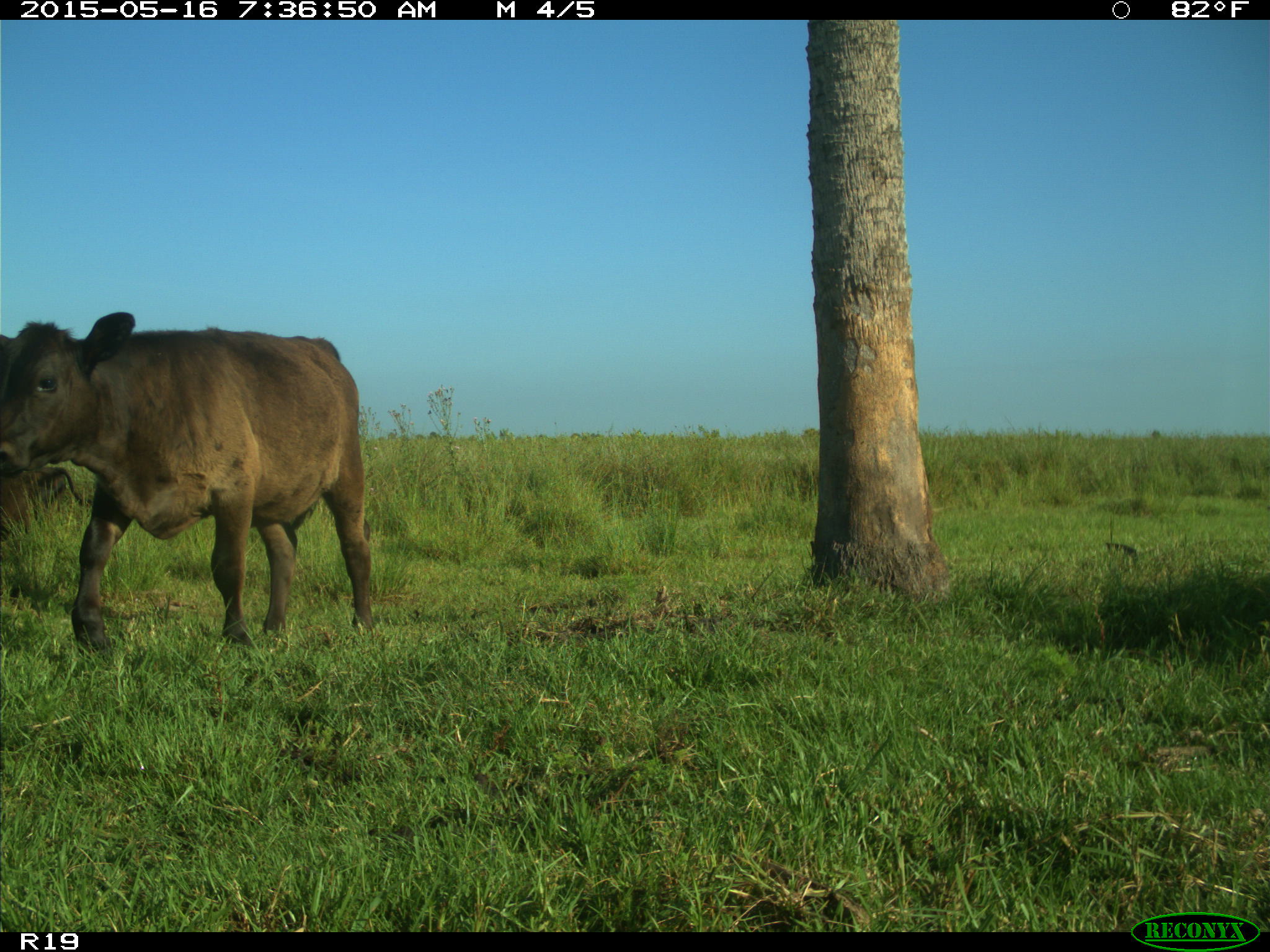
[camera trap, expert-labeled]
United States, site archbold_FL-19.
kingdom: Animalia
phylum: Chordata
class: Mammalia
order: Artiodactyla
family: Bovidae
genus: Bos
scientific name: Bos taurus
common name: domestic cow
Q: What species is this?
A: Bos taurus (domestic cow).